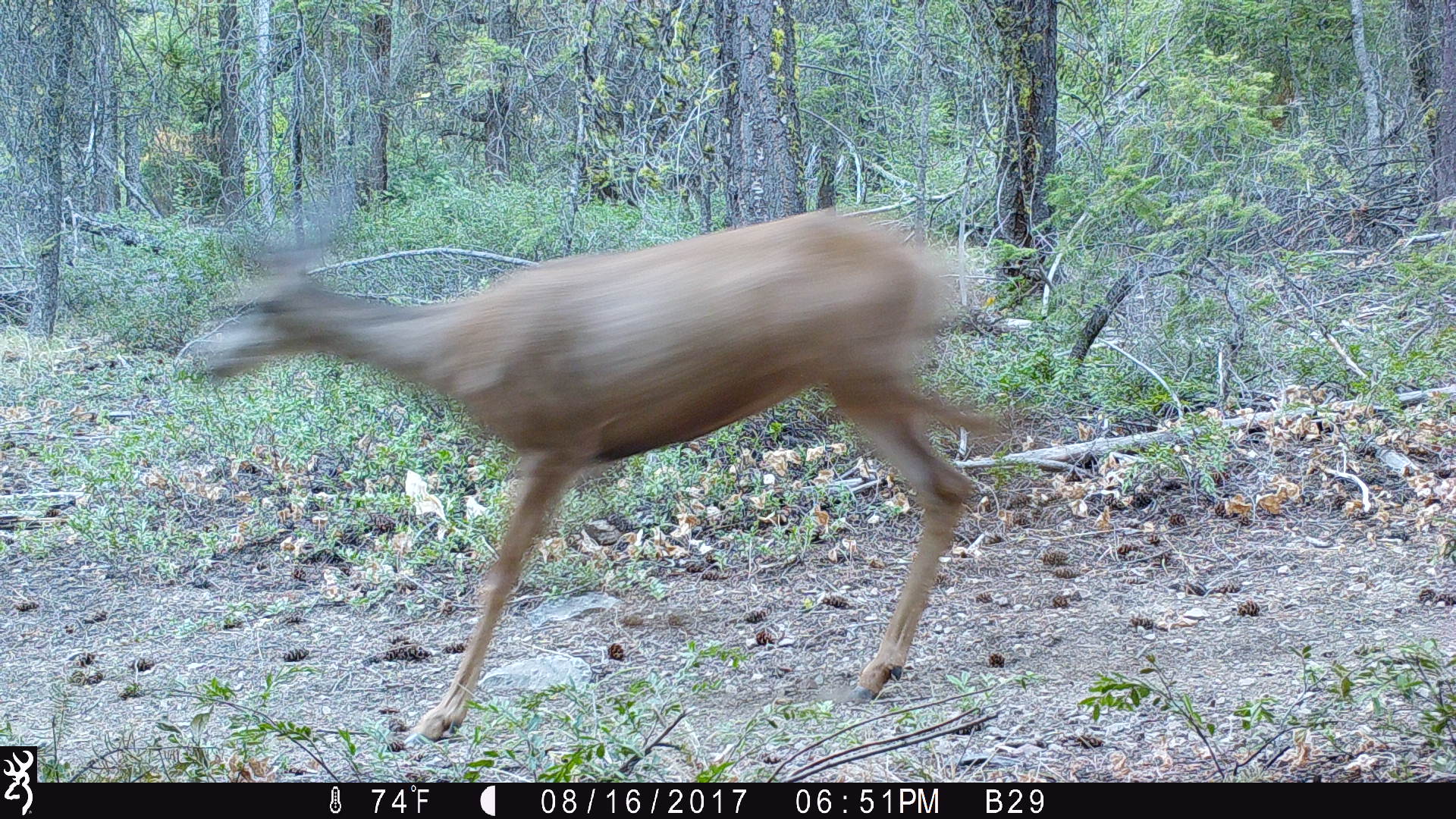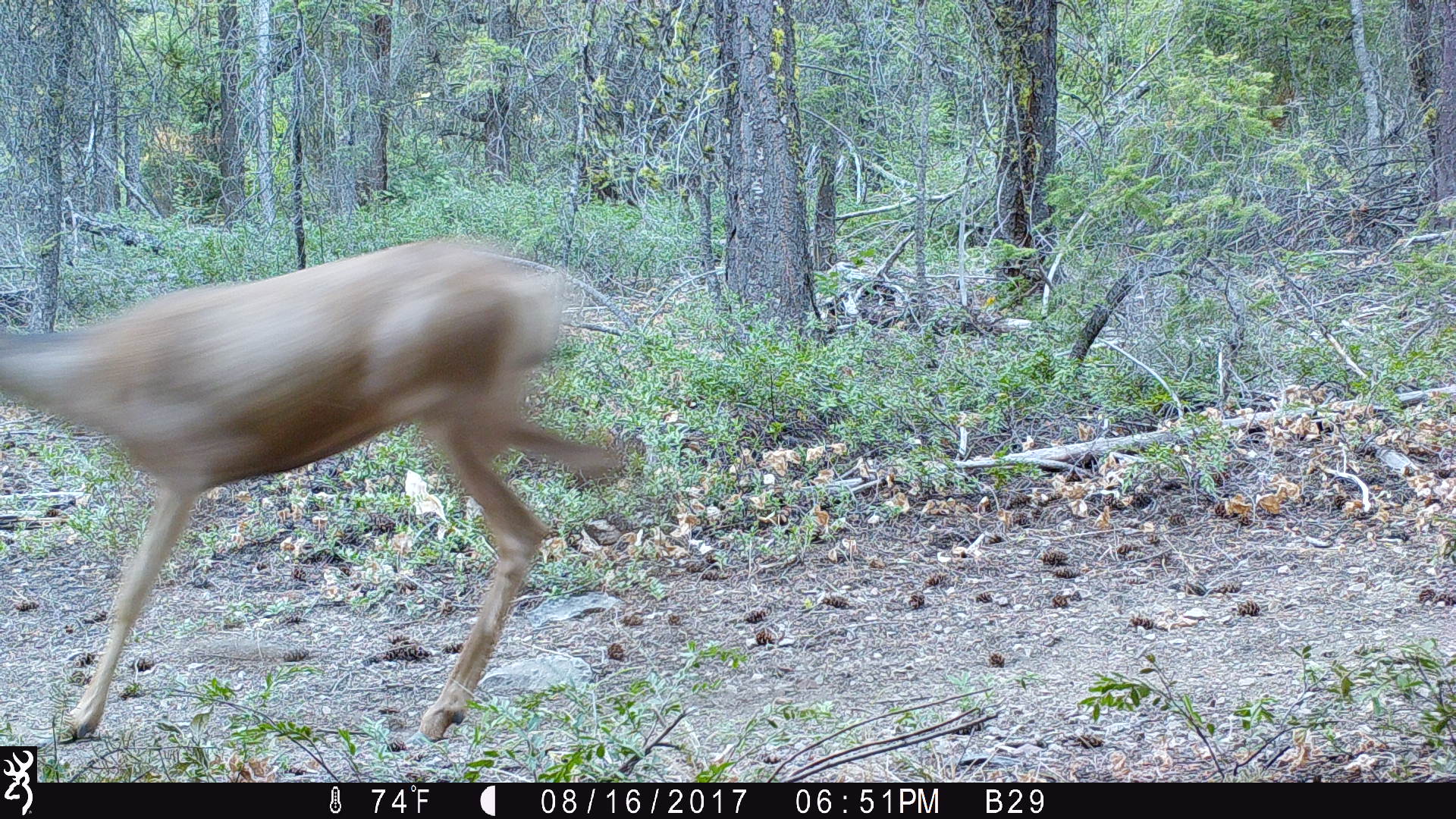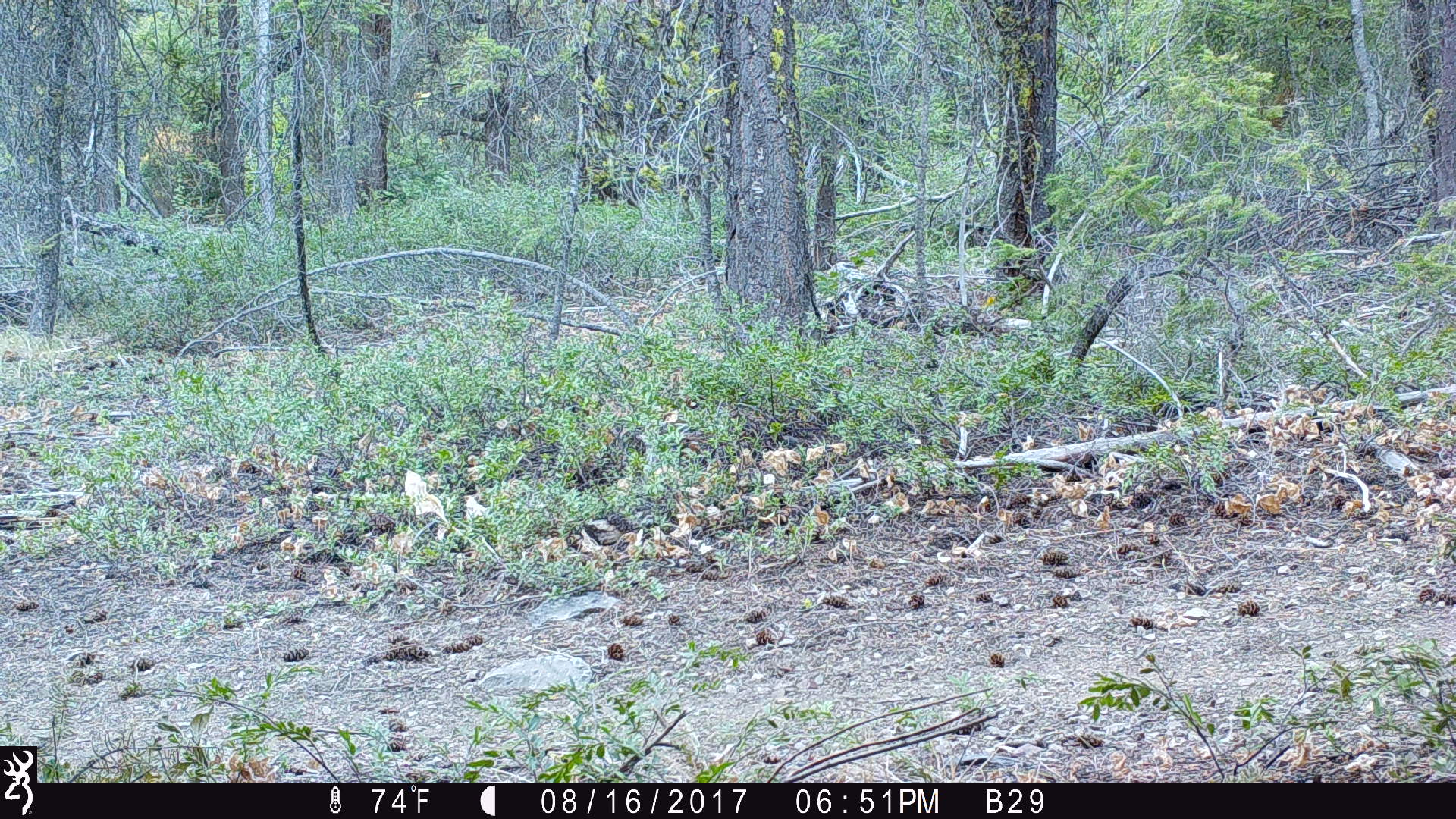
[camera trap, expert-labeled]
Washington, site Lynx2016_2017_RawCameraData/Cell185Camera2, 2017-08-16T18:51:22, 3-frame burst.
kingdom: Animalia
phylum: Chordata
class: Mammalia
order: Artiodactyla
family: Cervidae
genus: Odocoileus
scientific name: Odocoileus hemionus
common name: mule deer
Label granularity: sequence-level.